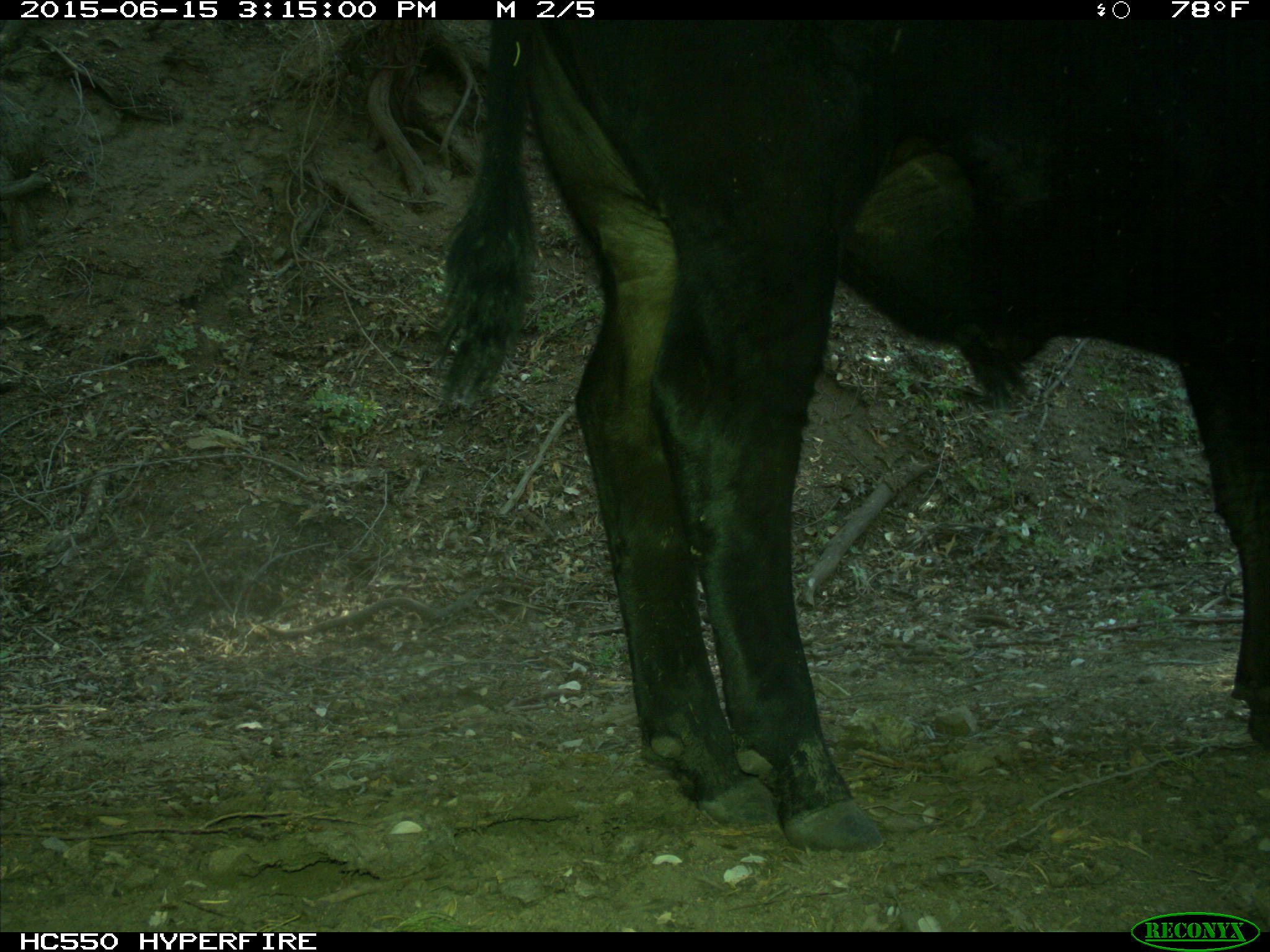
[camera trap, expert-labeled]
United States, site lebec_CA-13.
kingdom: Animalia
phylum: Chordata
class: Mammalia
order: Artiodactyla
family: Bovidae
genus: Bos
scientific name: Bos taurus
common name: domestic cow